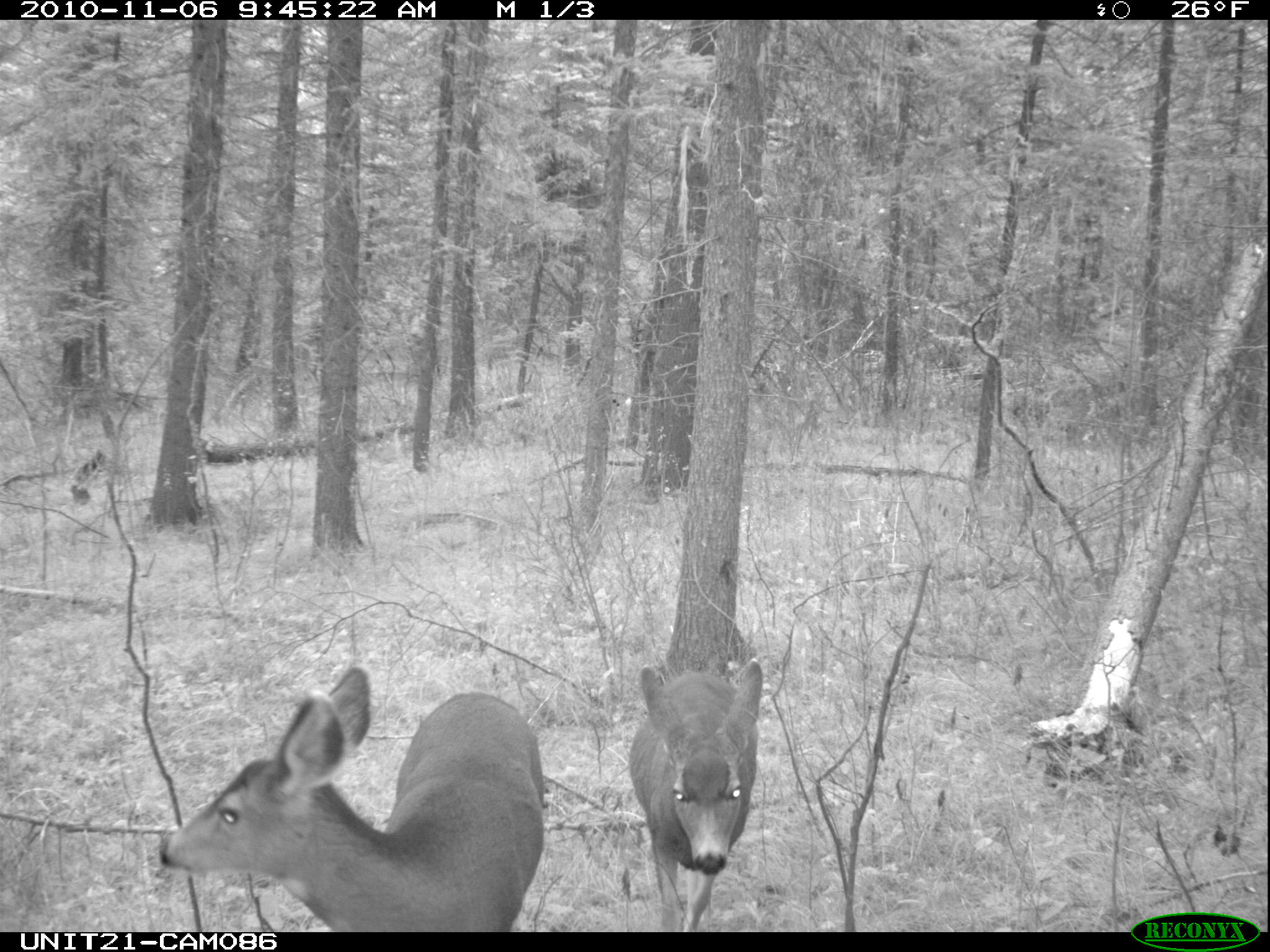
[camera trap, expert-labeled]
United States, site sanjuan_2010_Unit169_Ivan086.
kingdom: Animalia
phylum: Chordata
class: Mammalia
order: Artiodactyla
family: Cervidae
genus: Odocoileus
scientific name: Odocoileus hemionus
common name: mule deer